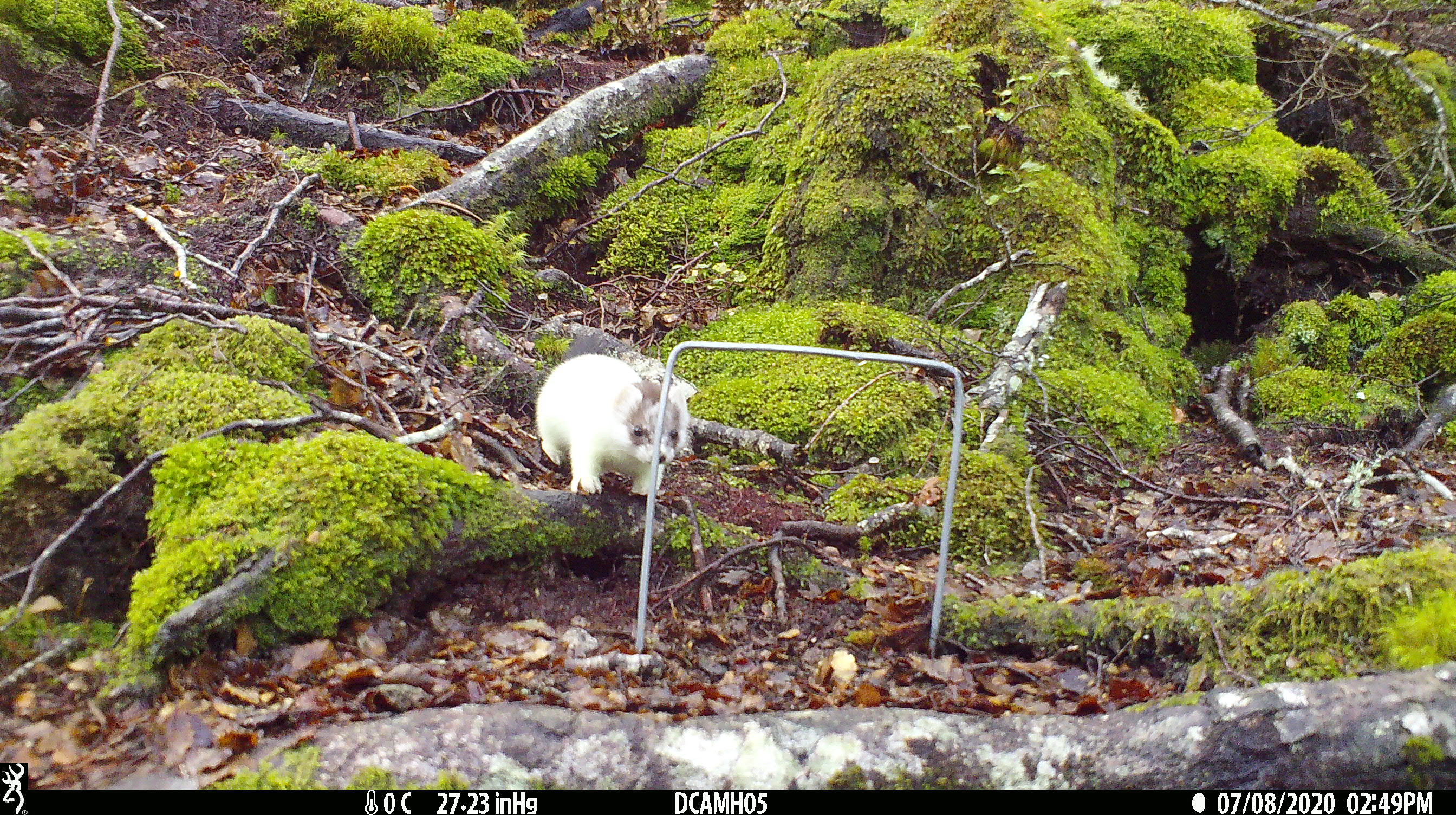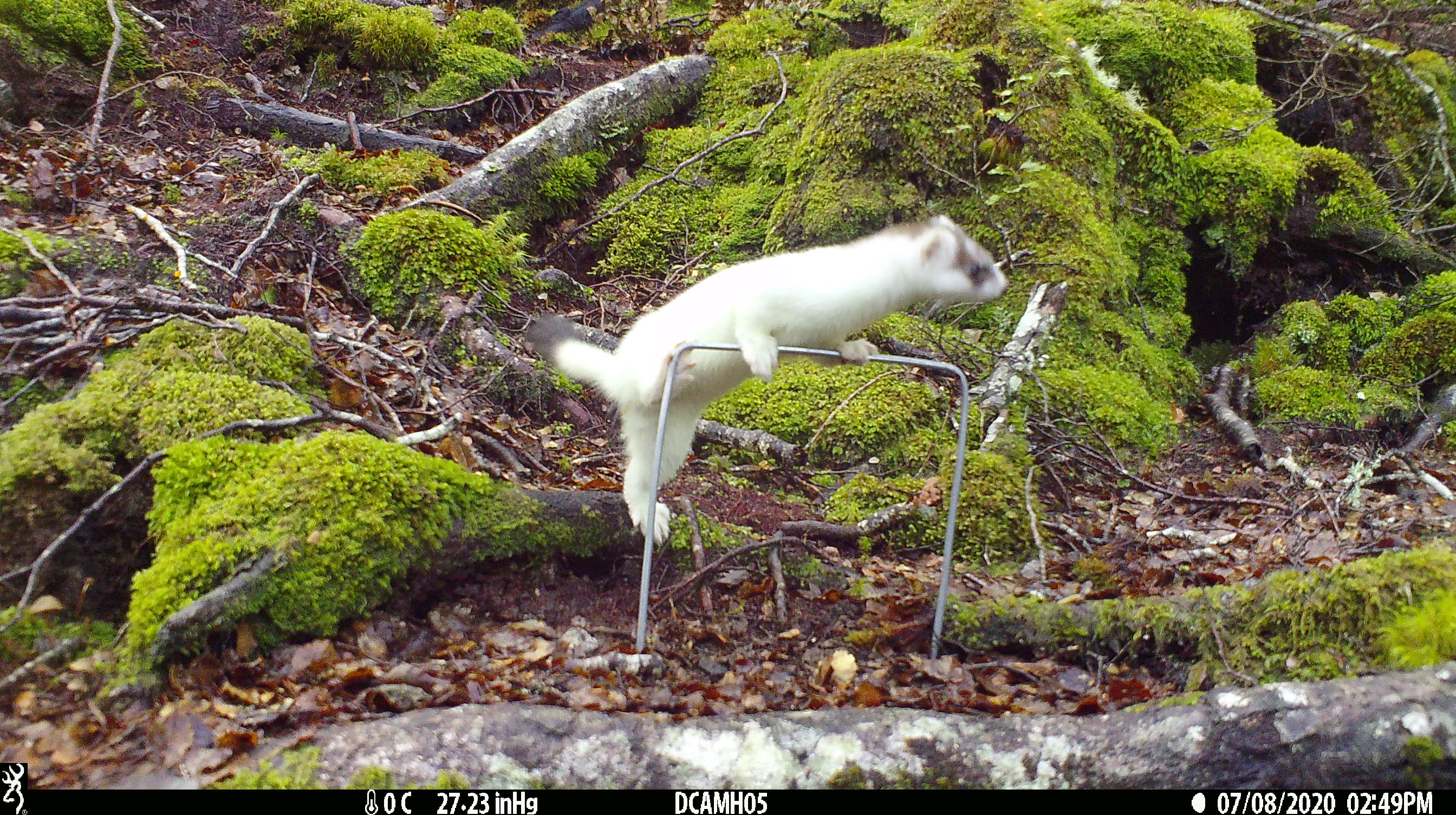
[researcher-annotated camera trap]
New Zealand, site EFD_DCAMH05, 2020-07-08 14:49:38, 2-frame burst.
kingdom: Animalia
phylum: Chordata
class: Mammalia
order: Carnivora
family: Mustelidae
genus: Mustela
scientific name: Mustela erminea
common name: stoat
Stoat (Mustela erminea).